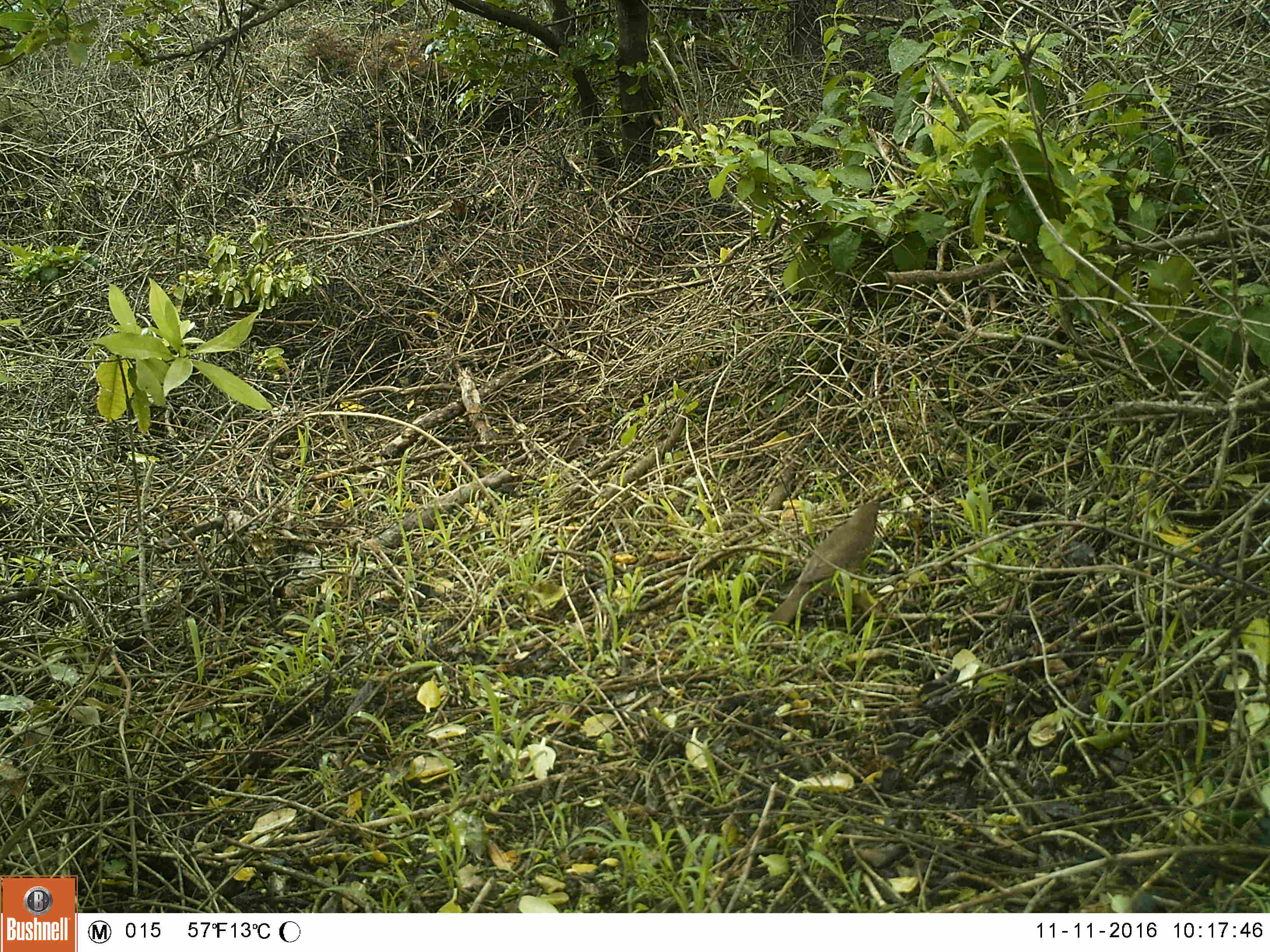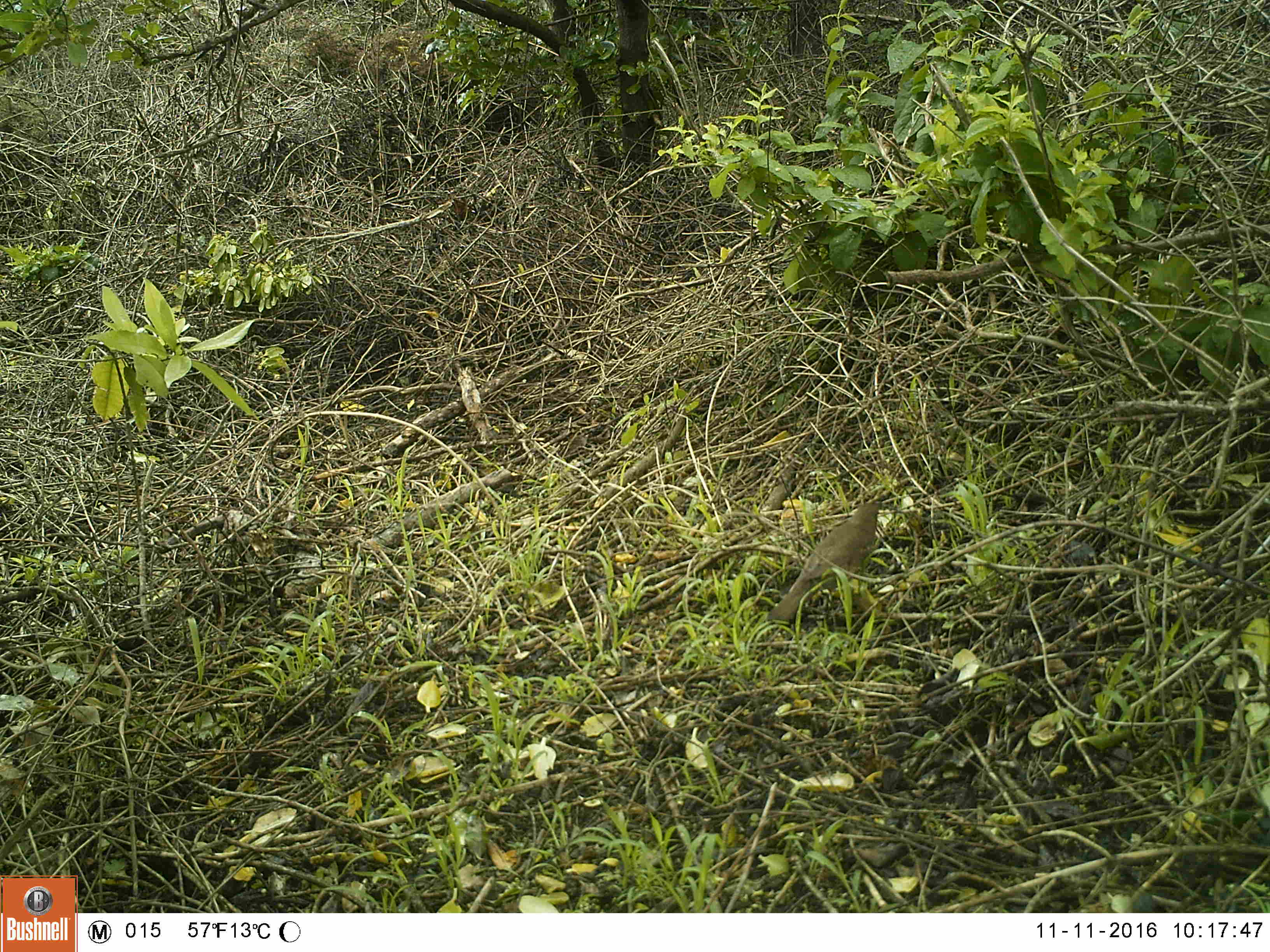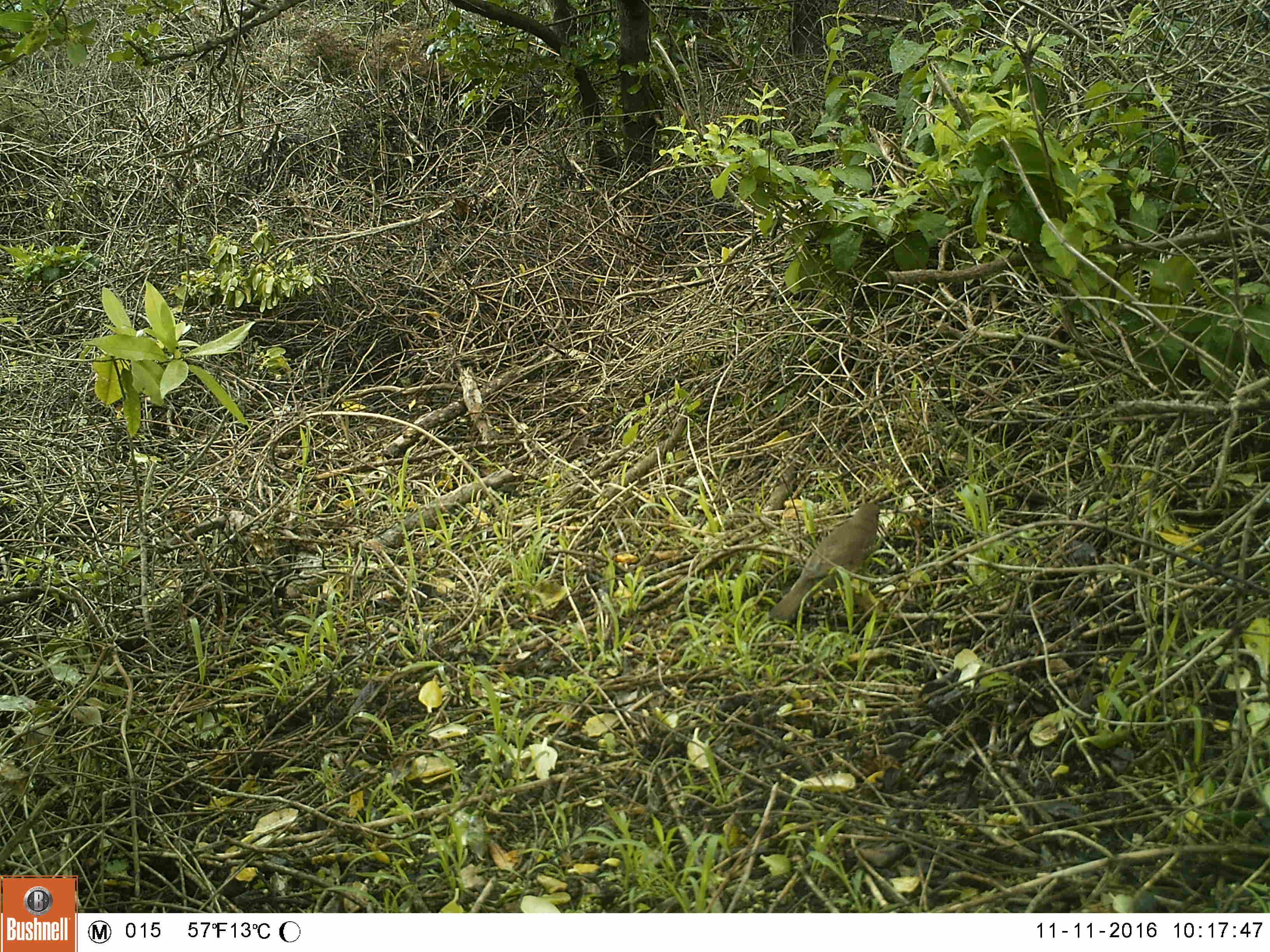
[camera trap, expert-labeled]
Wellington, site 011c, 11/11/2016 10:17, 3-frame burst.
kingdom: Animalia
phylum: Chordata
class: Aves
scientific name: Aves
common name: bird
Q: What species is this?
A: Bird (Aves).